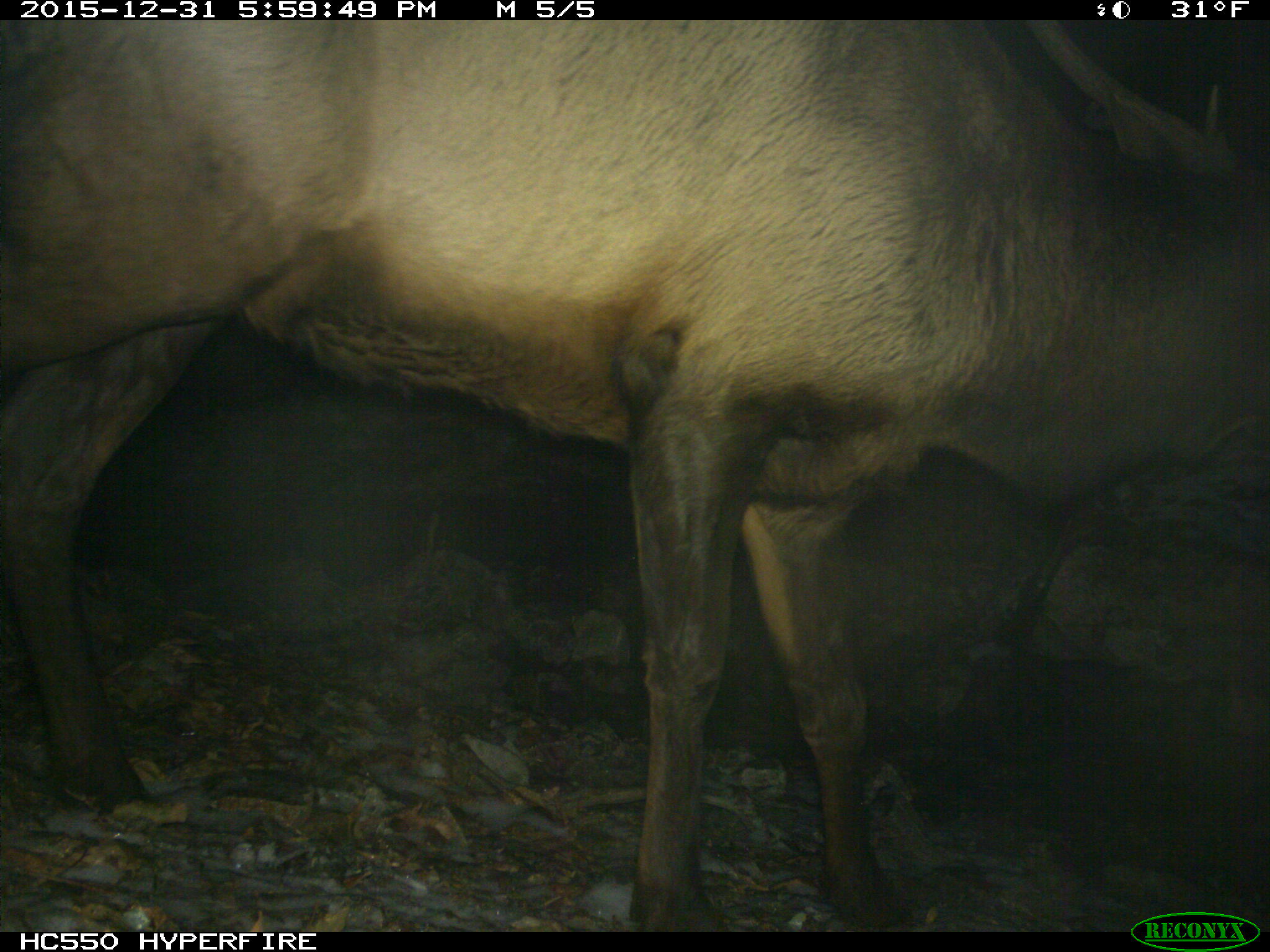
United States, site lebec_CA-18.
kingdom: Animalia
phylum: Chordata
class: Mammalia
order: Artiodactyla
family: Cervidae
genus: Cervus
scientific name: Cervus canadensis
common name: elk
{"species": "Cervus canadensis (elk)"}